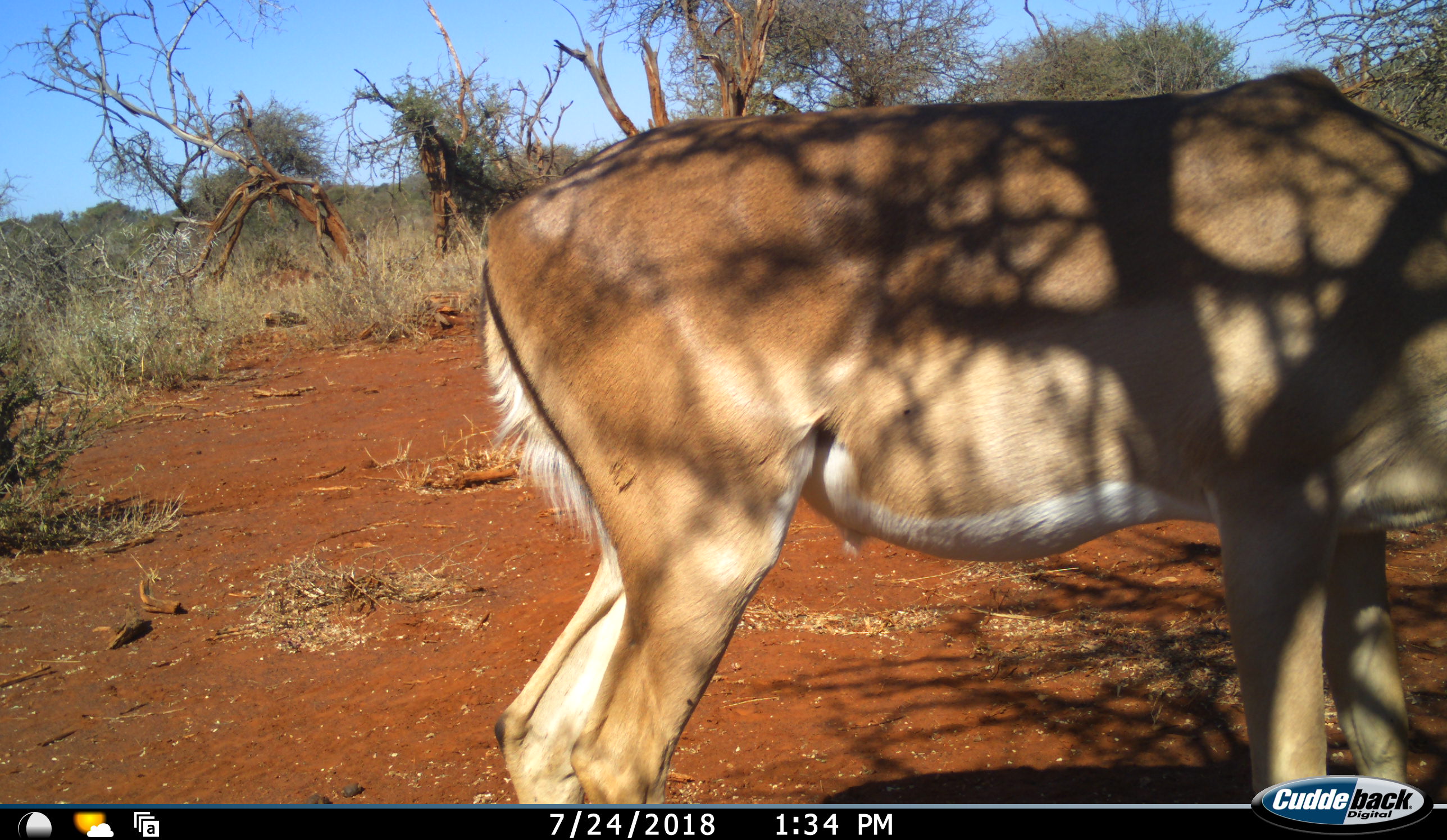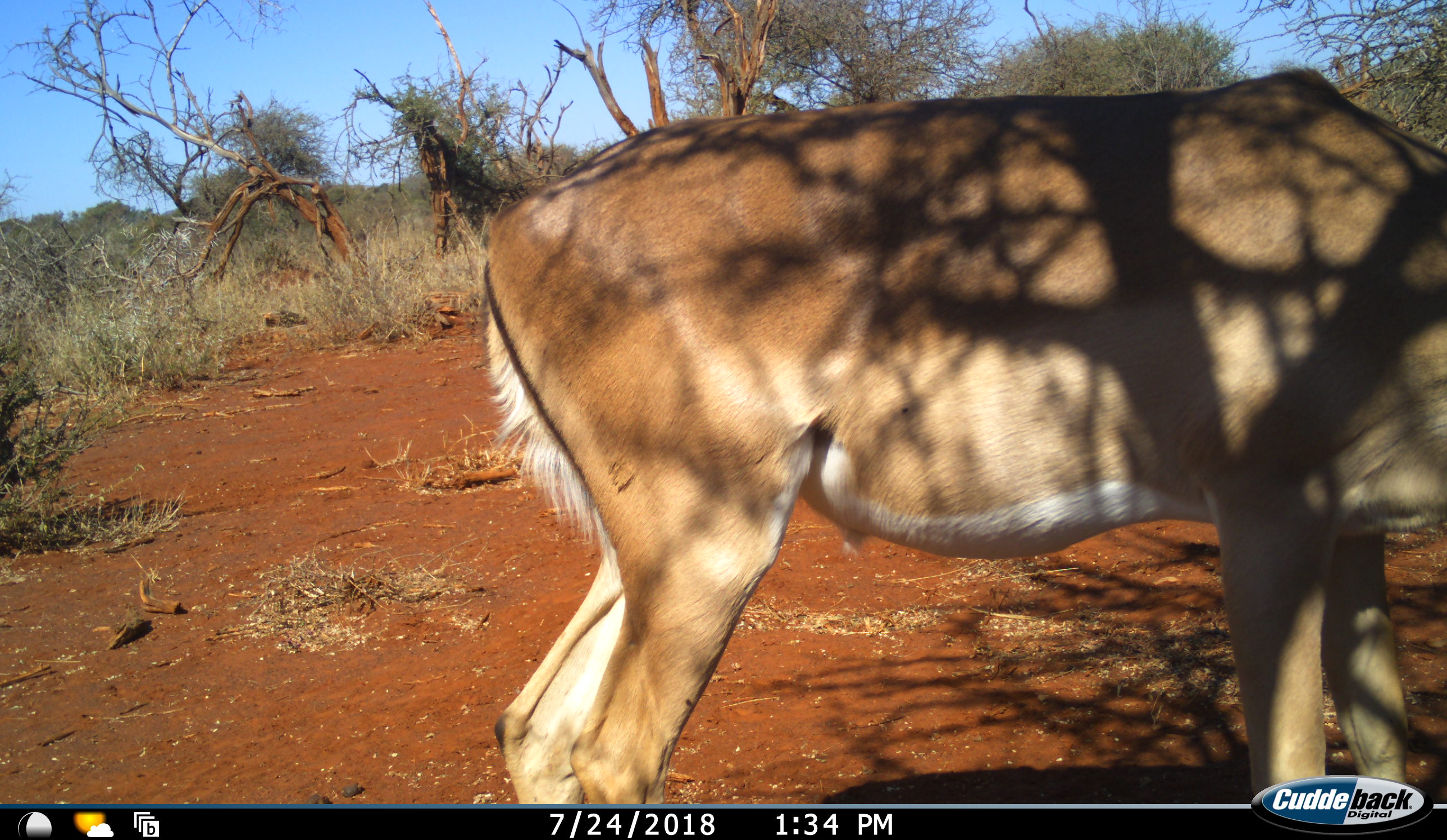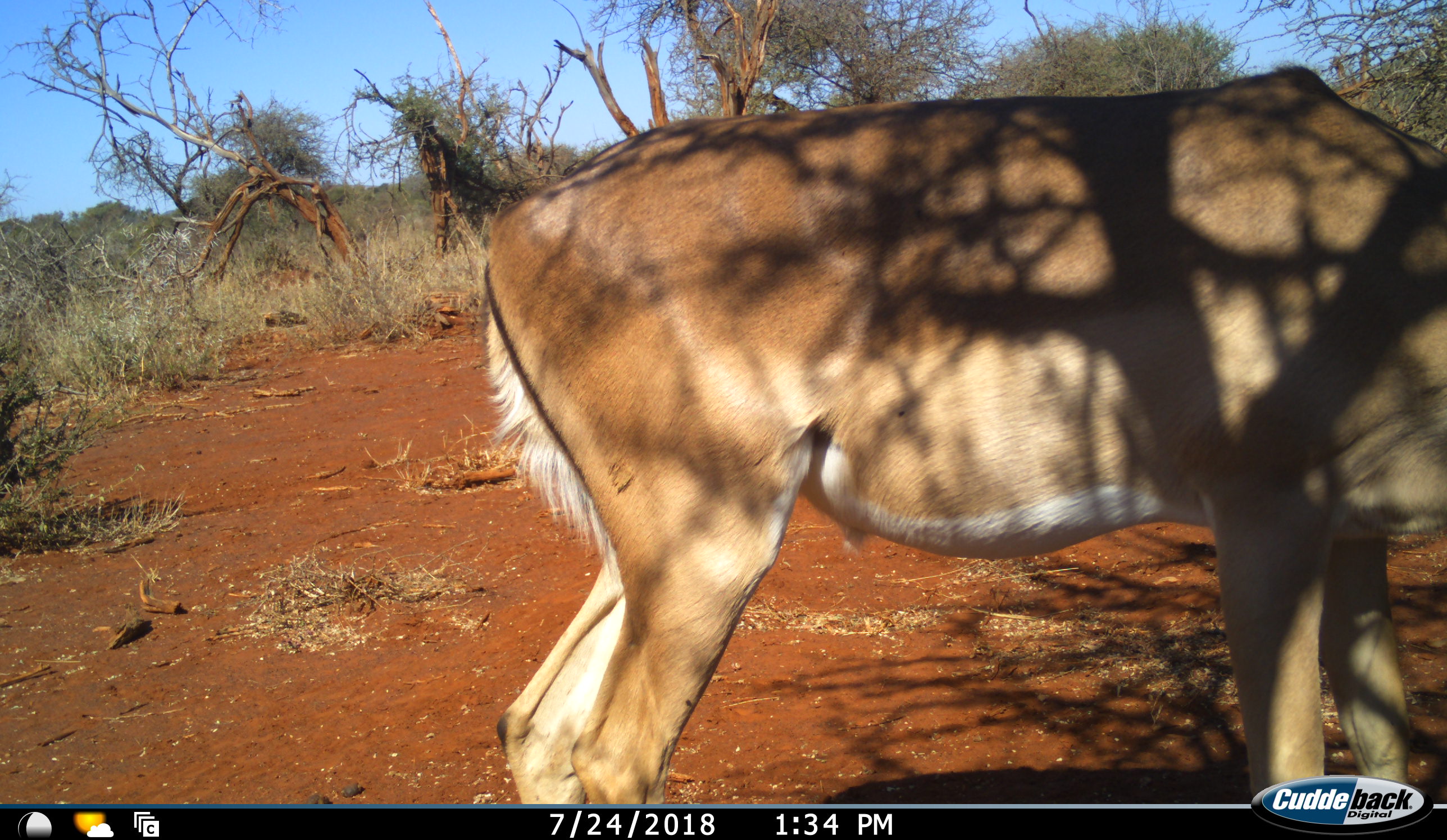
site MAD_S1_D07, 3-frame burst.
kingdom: Animalia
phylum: Chordata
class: Mammalia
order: Artiodactyla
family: Bovidae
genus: Aepyceros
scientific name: Aepyceros melampus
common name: impala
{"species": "impala (Aepyceros melampus)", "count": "1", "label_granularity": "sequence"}